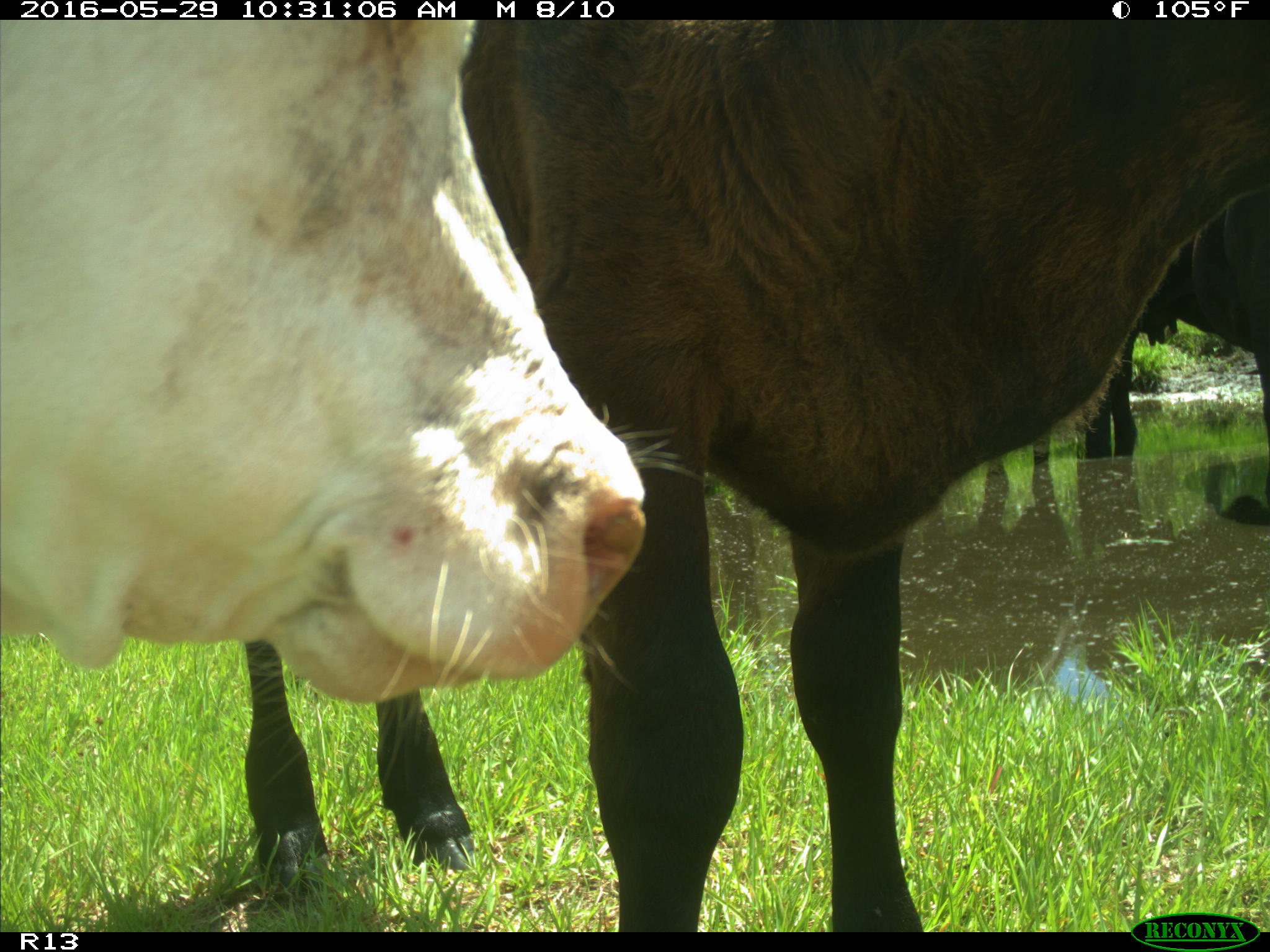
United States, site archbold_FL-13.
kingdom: Animalia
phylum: Chordata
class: Mammalia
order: Artiodactyla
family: Bovidae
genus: Bos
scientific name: Bos taurus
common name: domestic cow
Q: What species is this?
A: Bos taurus (domestic cow).